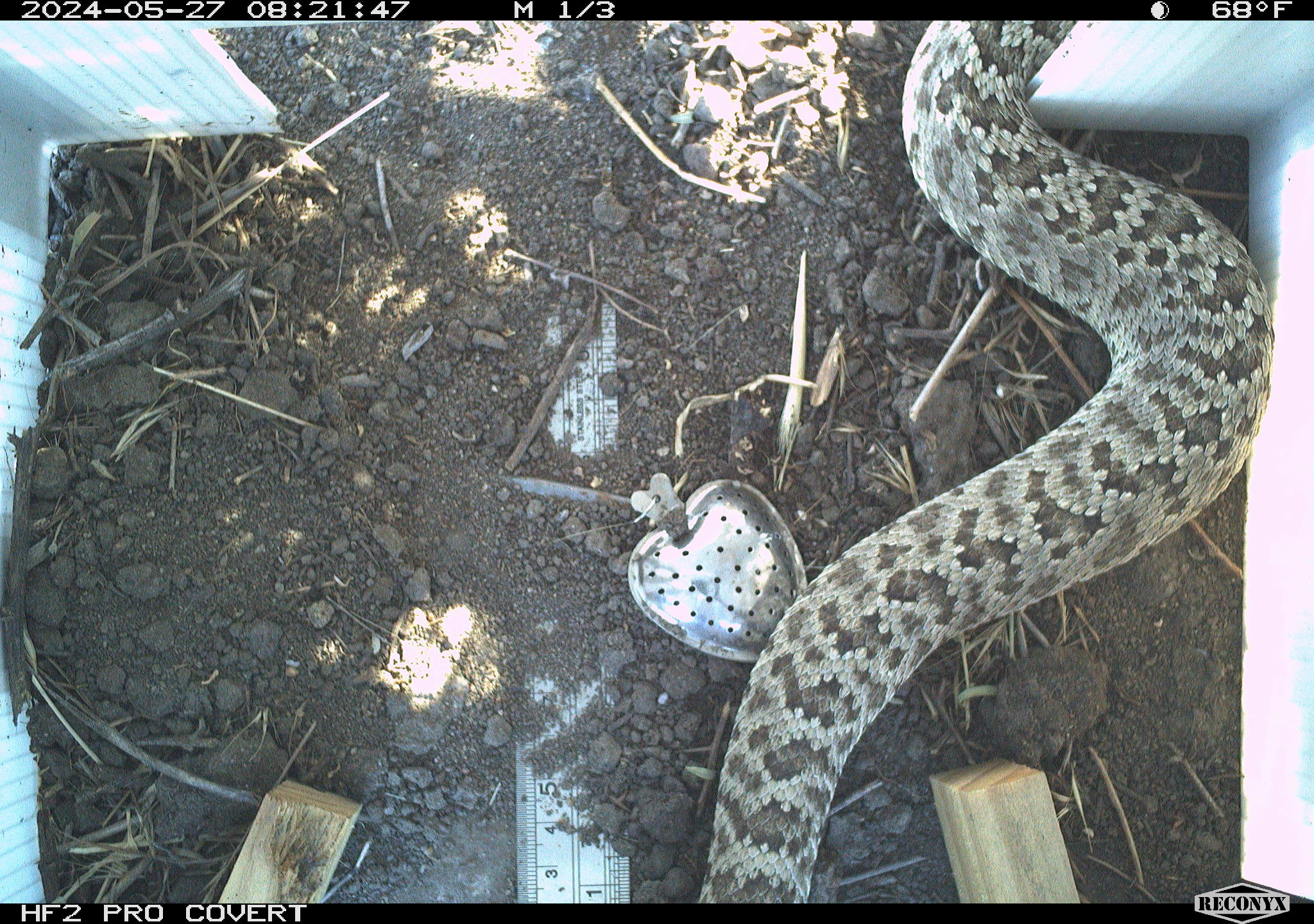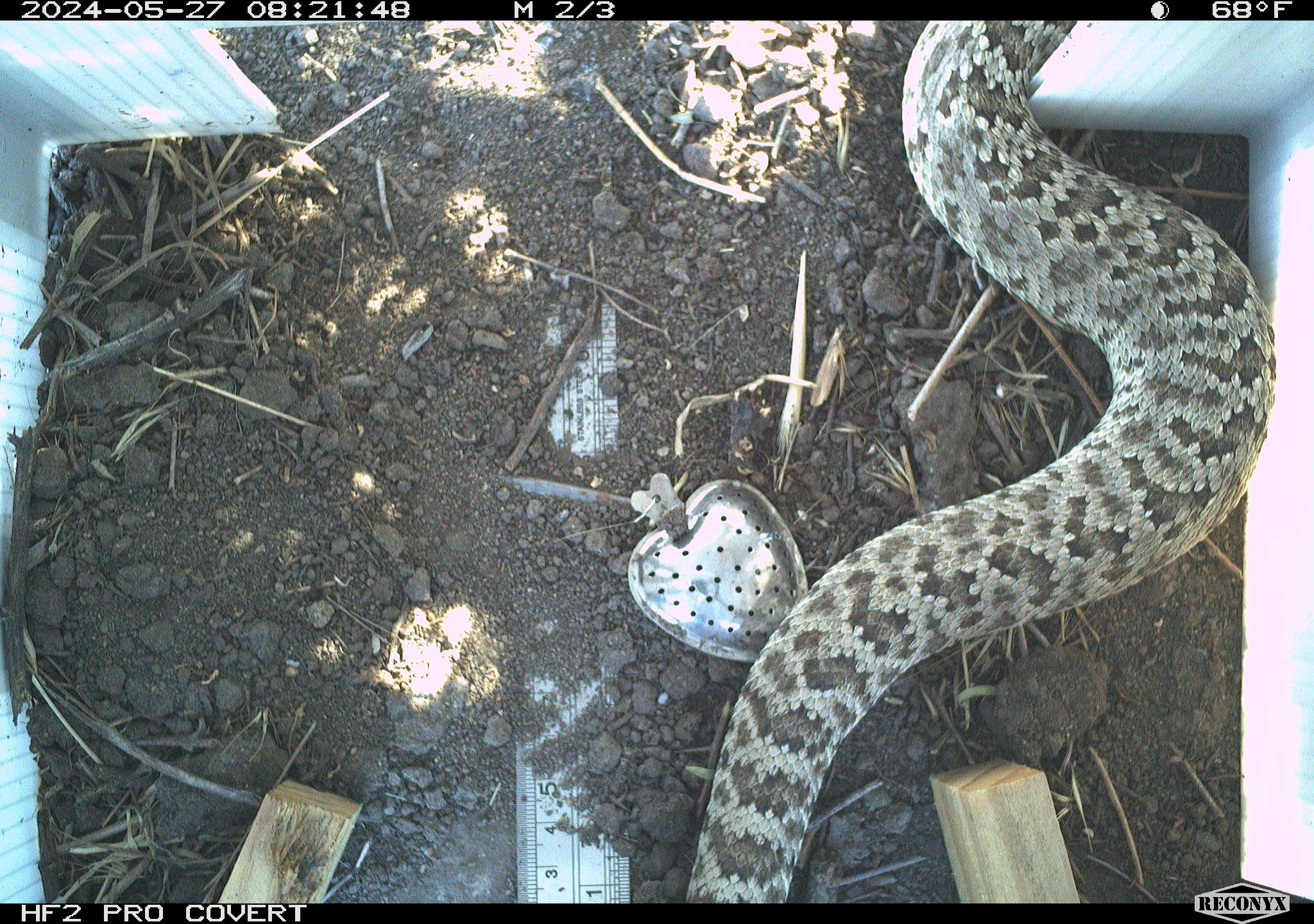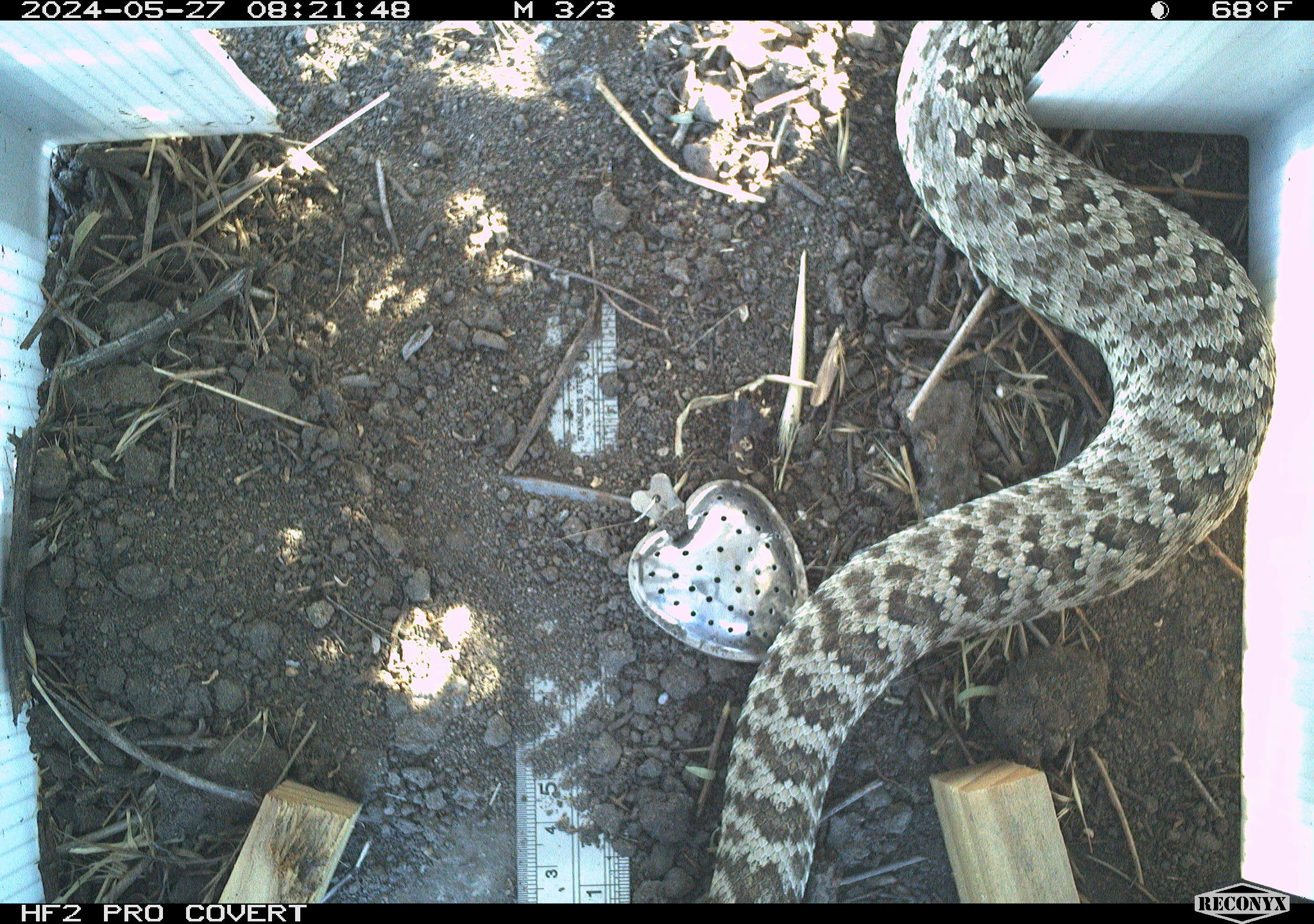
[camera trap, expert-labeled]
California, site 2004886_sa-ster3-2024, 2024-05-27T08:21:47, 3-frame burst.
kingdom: Animalia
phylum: Chordata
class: Reptilia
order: Squamata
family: Viperidae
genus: Crotalus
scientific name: Crotalus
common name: rattlers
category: crotalus species